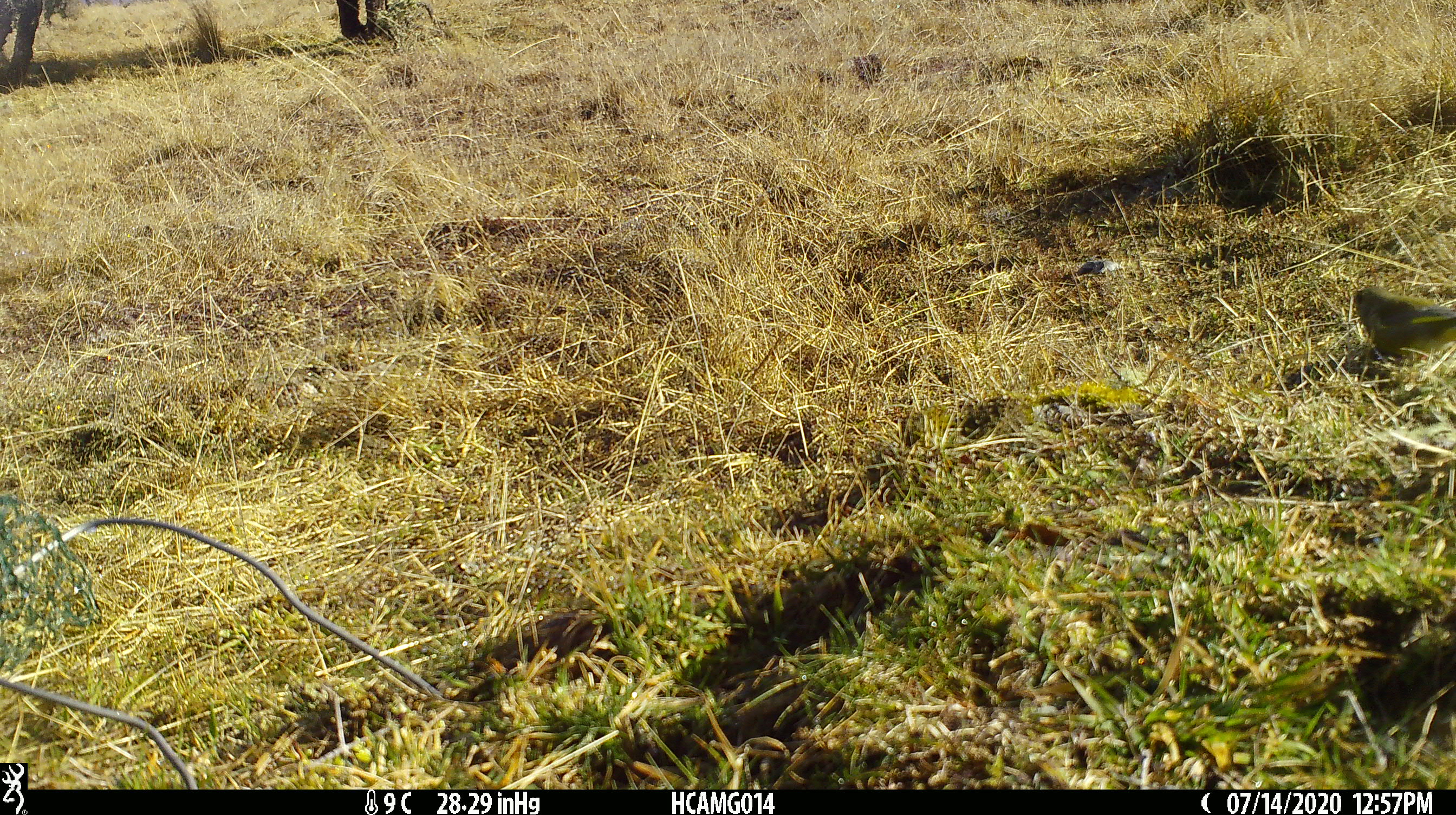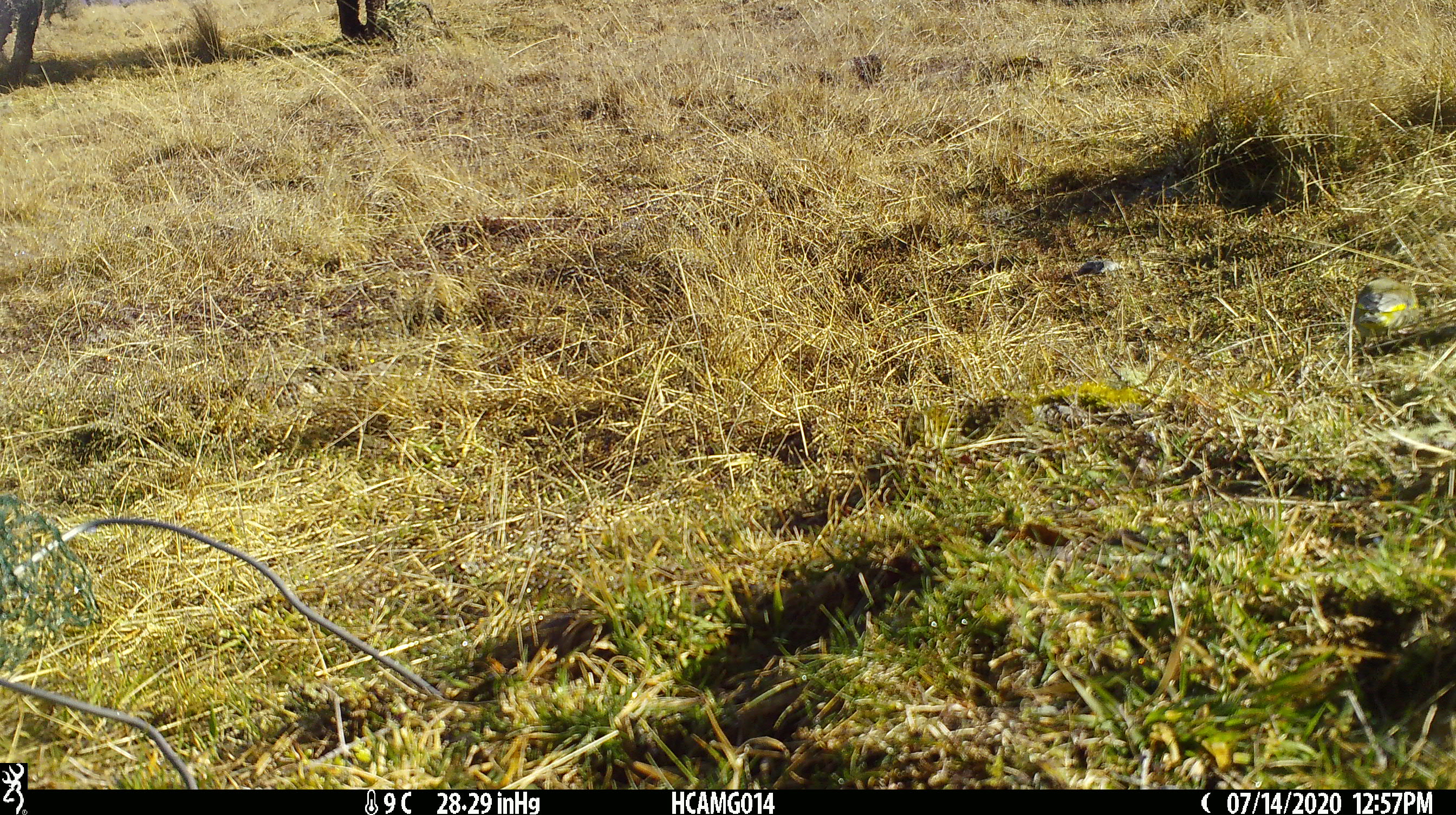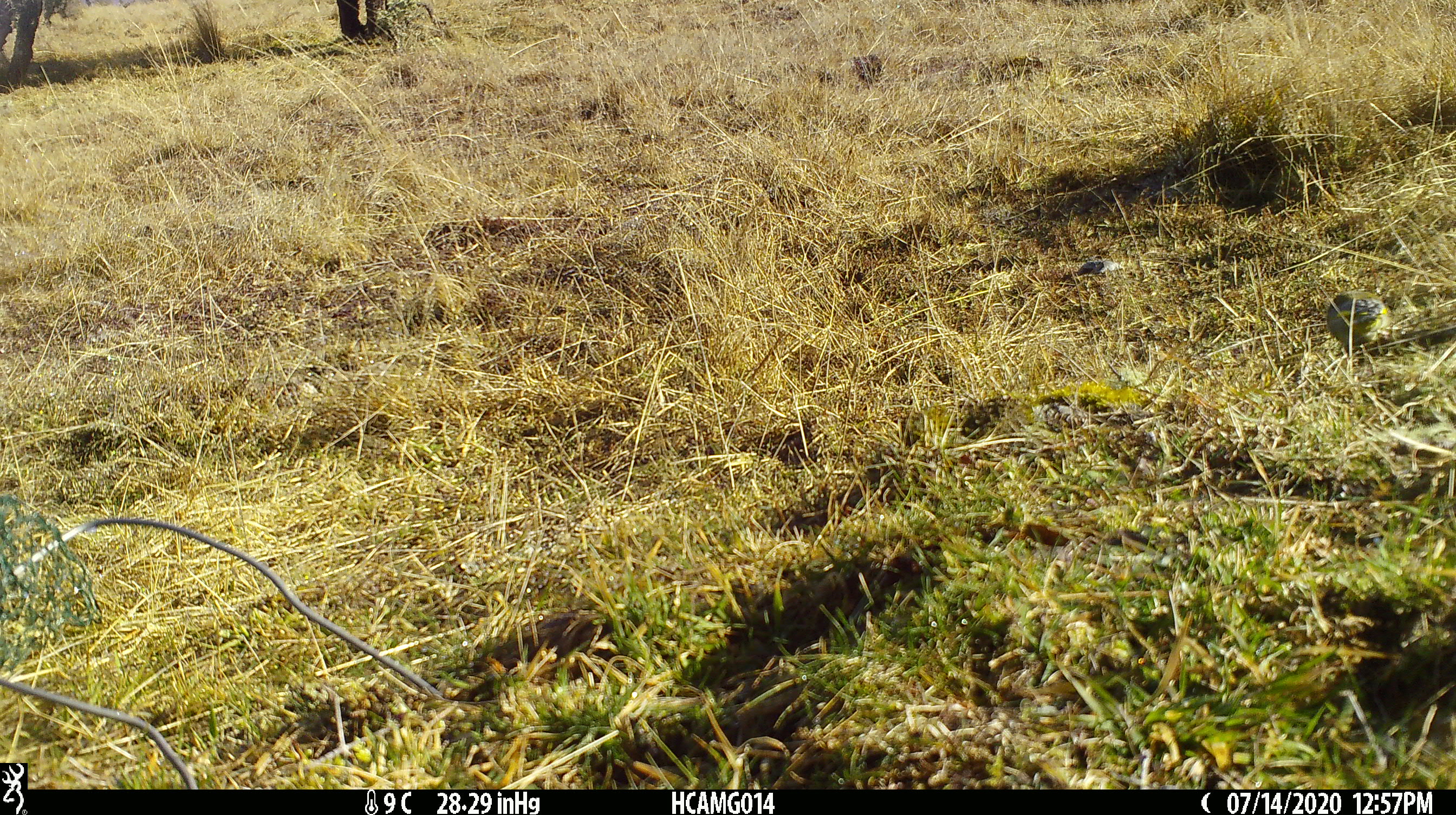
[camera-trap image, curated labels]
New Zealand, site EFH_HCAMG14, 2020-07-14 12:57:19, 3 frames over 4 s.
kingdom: Animalia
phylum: Chordata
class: Aves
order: Passeriformes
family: Fringillidae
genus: Chloris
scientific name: Chloris chloris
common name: greenfinch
Greenfinch (Chloris chloris).